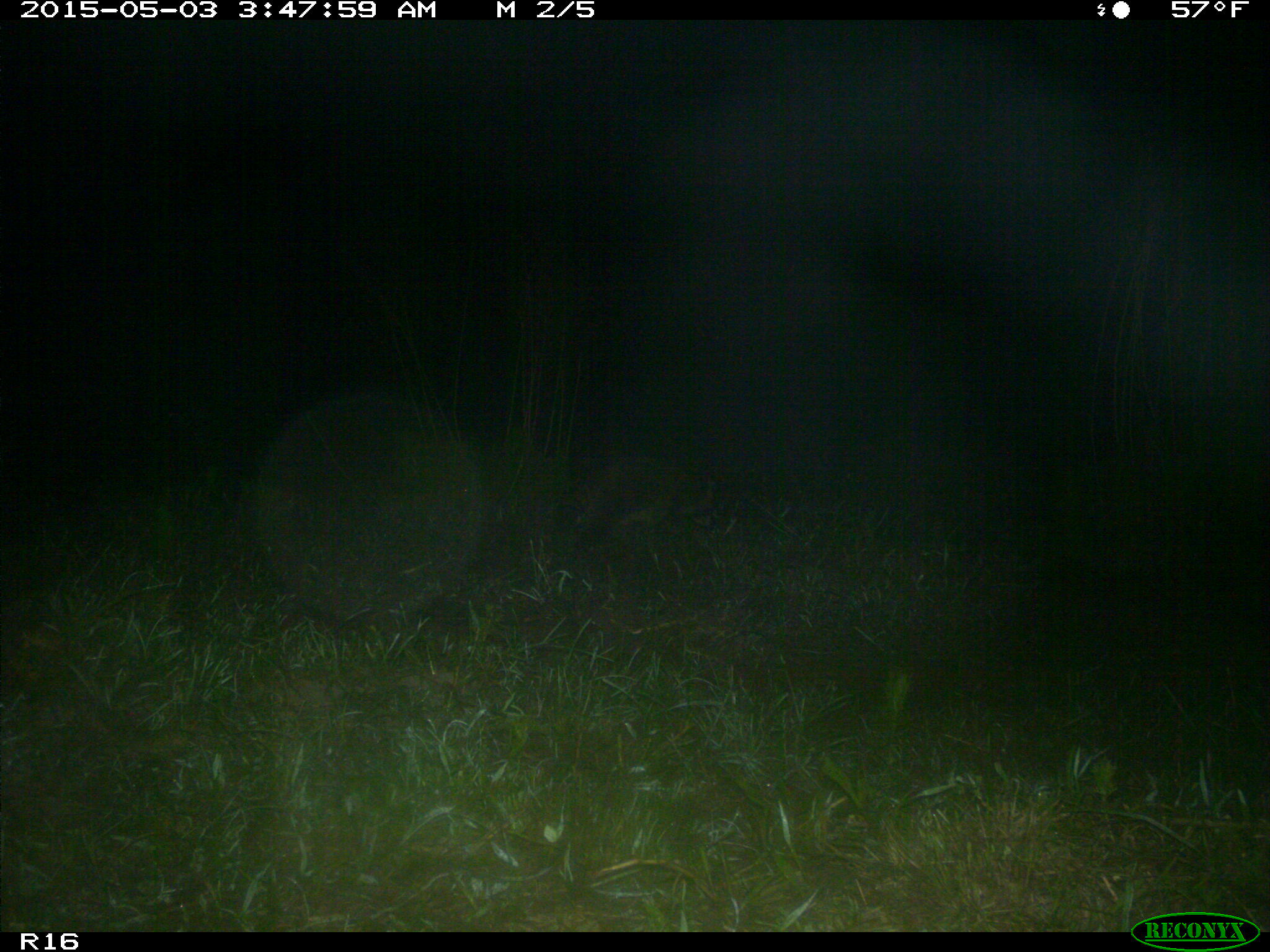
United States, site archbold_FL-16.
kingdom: Animalia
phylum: Chordata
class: Mammalia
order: Carnivora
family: Procyonidae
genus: Procyon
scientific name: Procyon lotor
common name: common raccoon